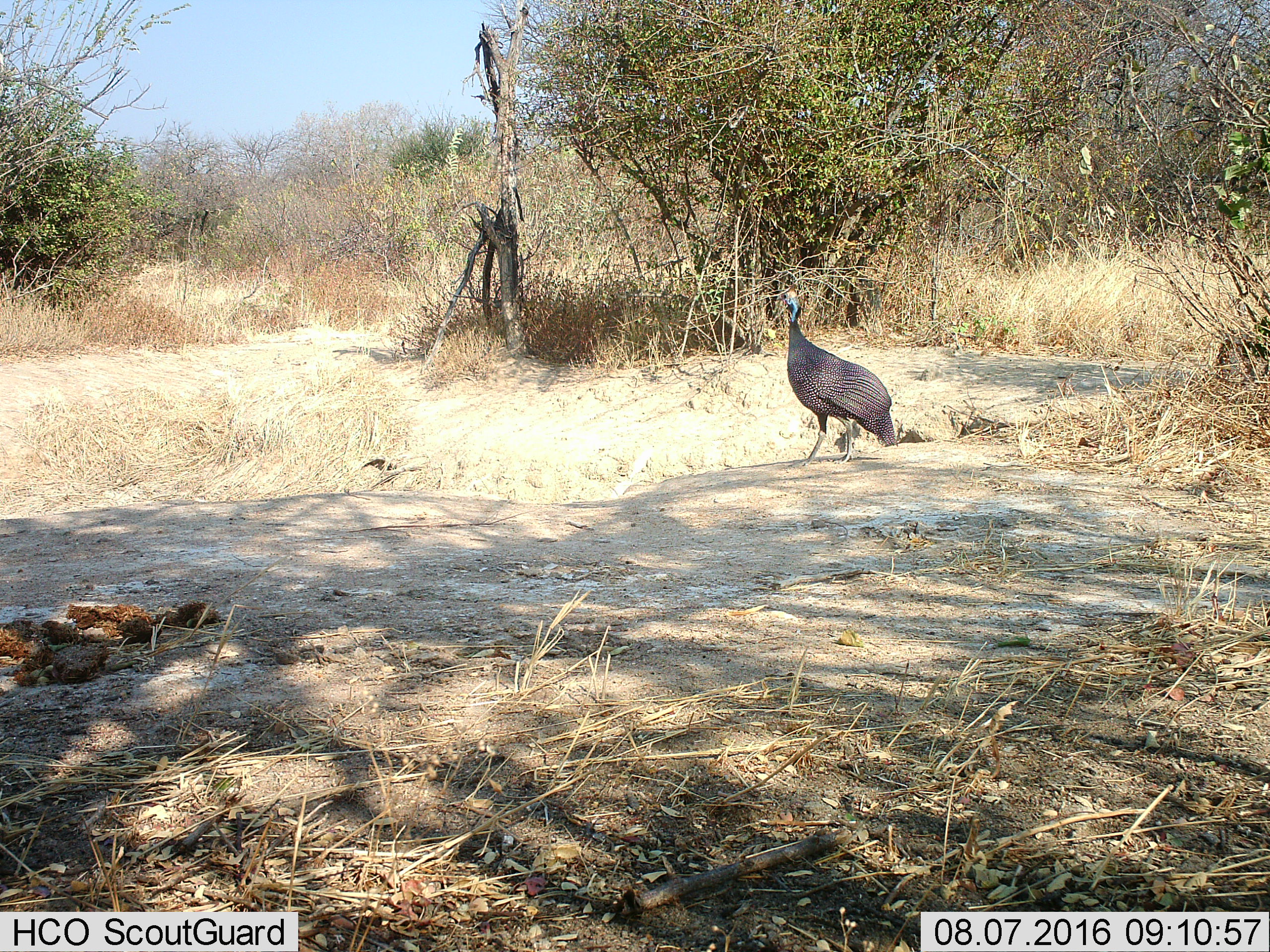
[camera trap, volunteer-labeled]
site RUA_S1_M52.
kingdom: Animalia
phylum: Chordata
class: Aves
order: Galliformes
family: Numididae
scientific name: Numididae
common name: guineafowl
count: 1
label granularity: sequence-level